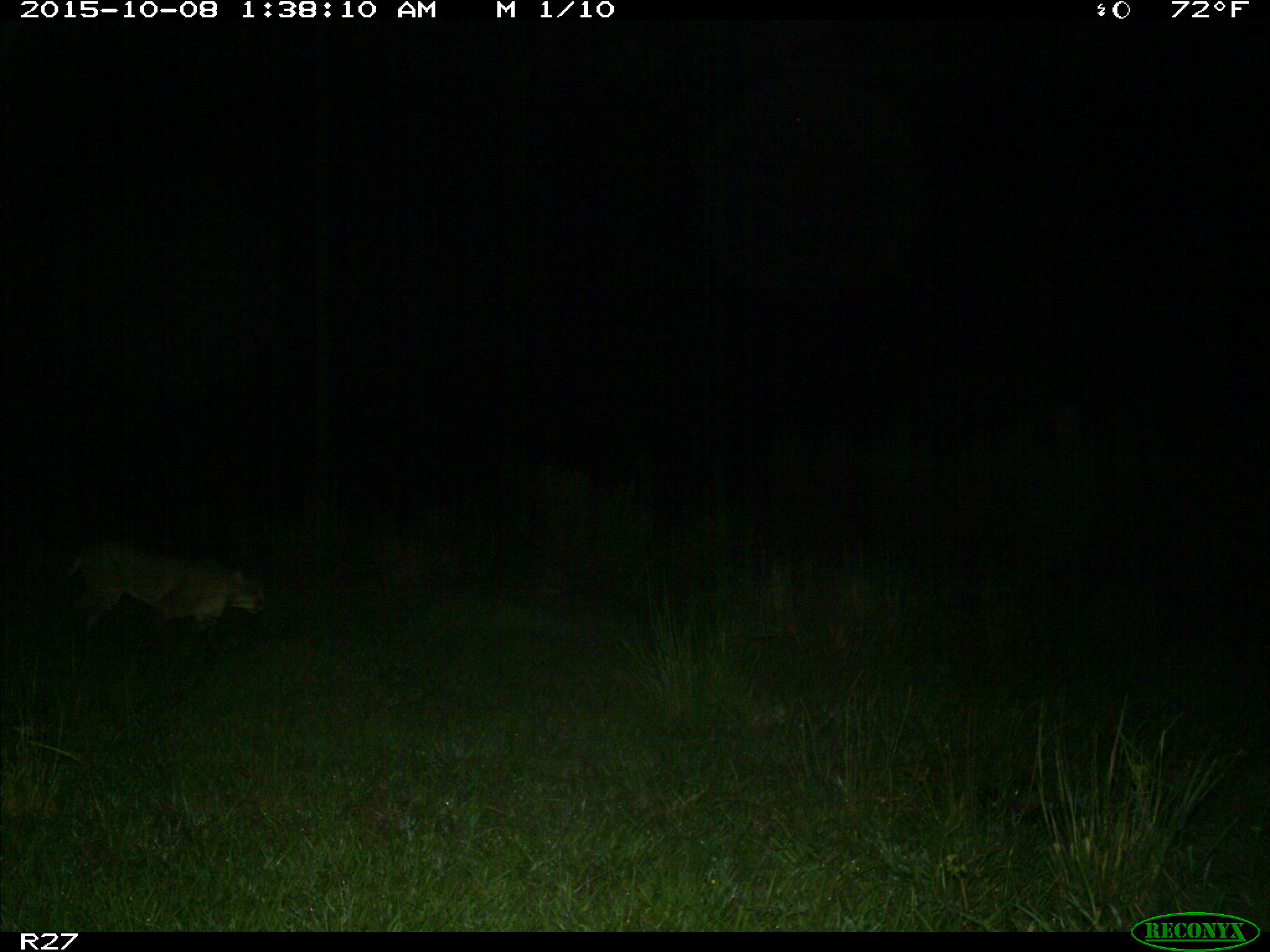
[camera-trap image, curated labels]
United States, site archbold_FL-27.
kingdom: Animalia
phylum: Chordata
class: Mammalia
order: Carnivora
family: Felidae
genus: Lynx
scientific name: Lynx rufus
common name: bobcat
Lynx rufus (bobcat).